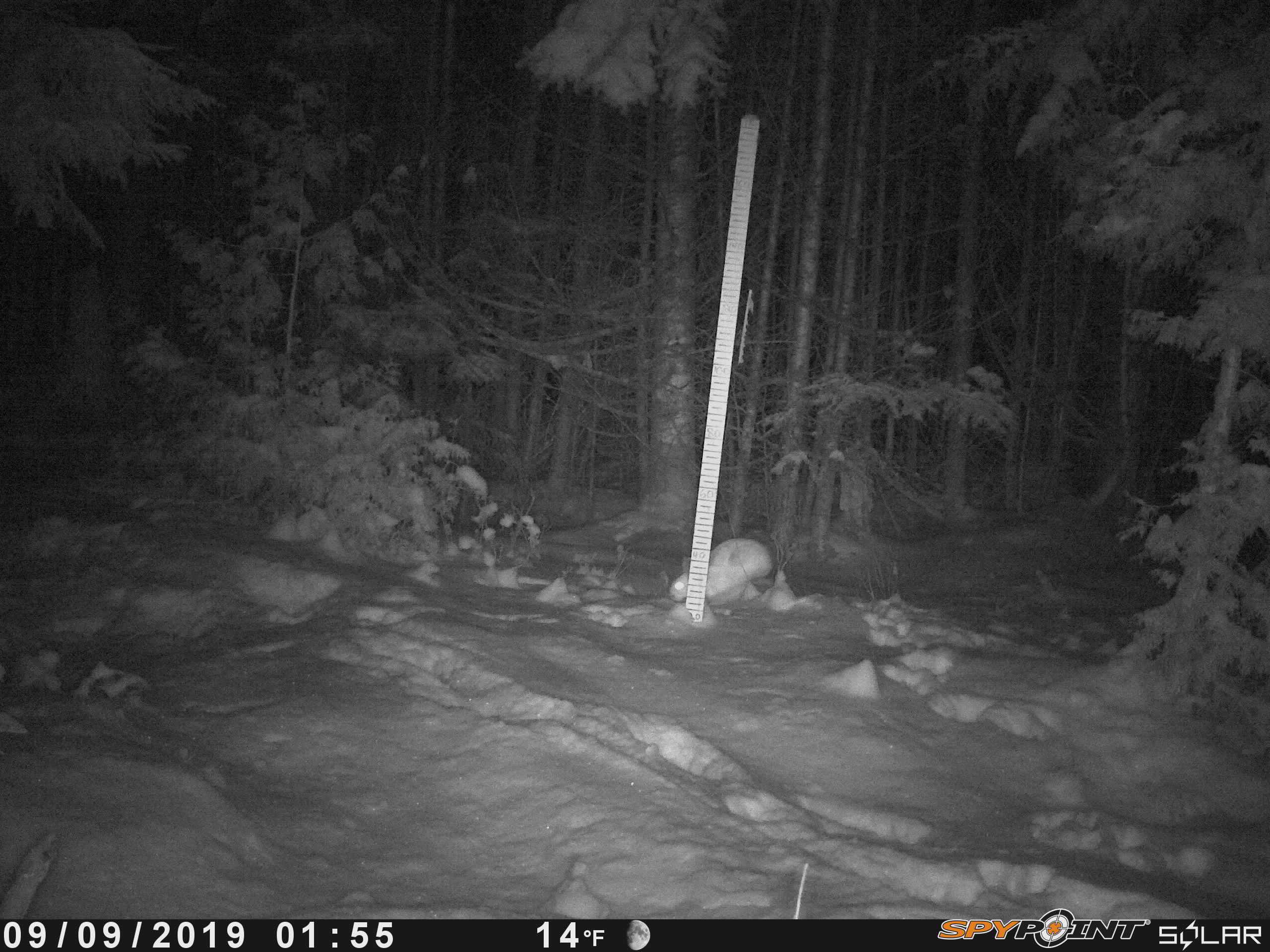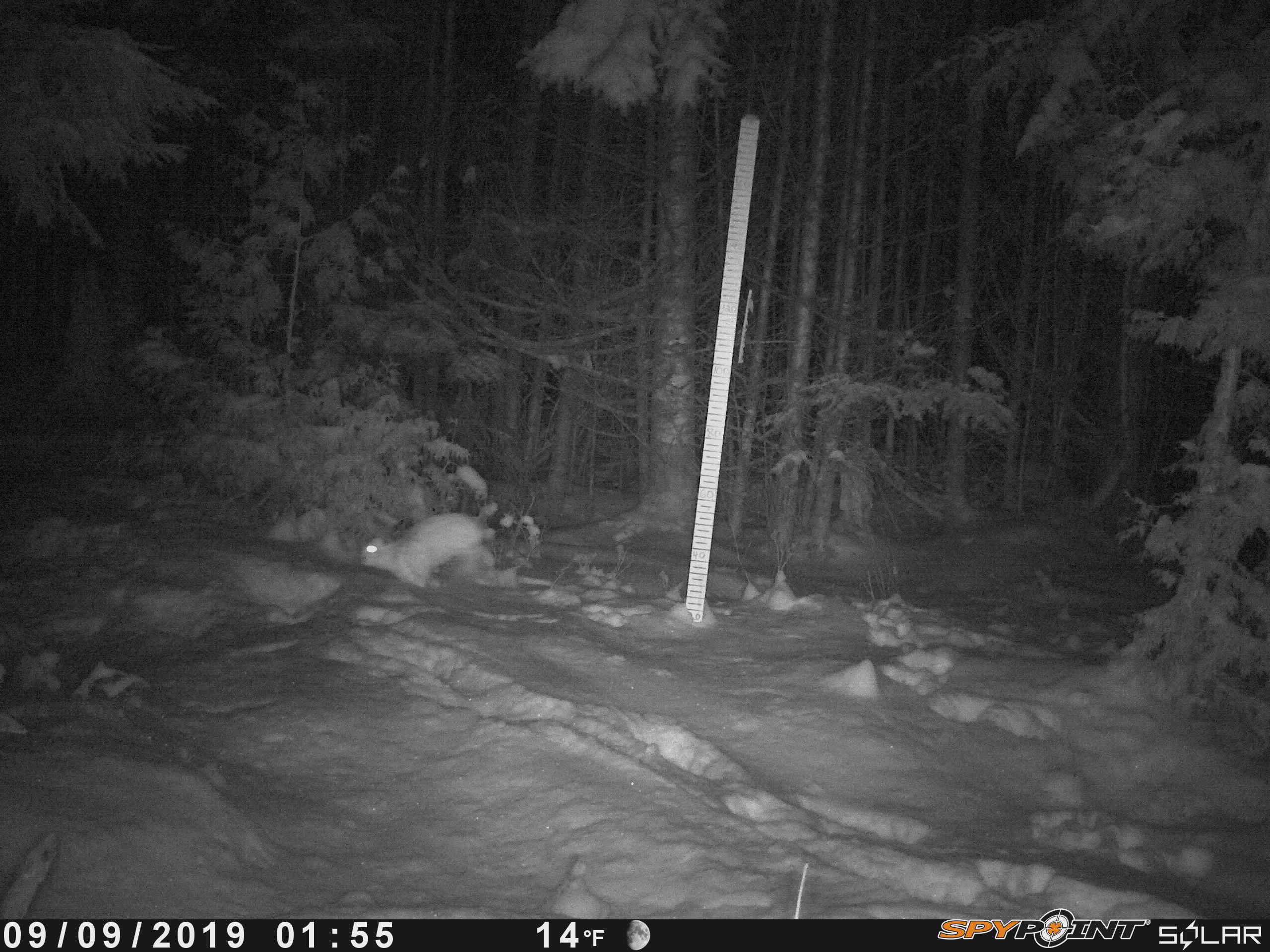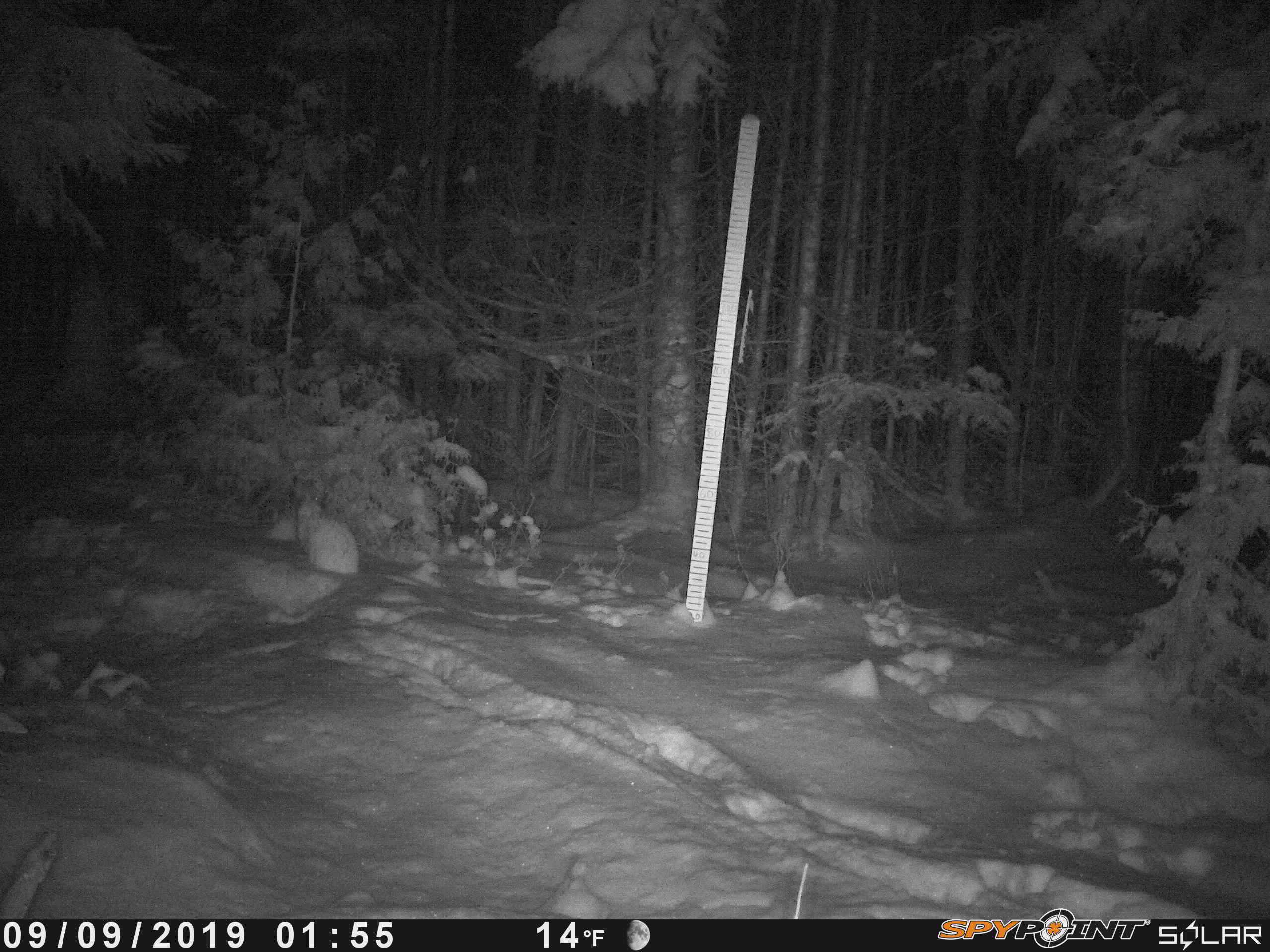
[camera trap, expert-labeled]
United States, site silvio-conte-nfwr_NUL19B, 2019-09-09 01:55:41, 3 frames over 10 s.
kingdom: Animalia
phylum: Chordata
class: Mammalia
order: Lagomorpha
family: Leporidae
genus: Lepus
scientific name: Lepus americanus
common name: snowshoe hare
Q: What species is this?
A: Snowshoe hare (Lepus americanus).